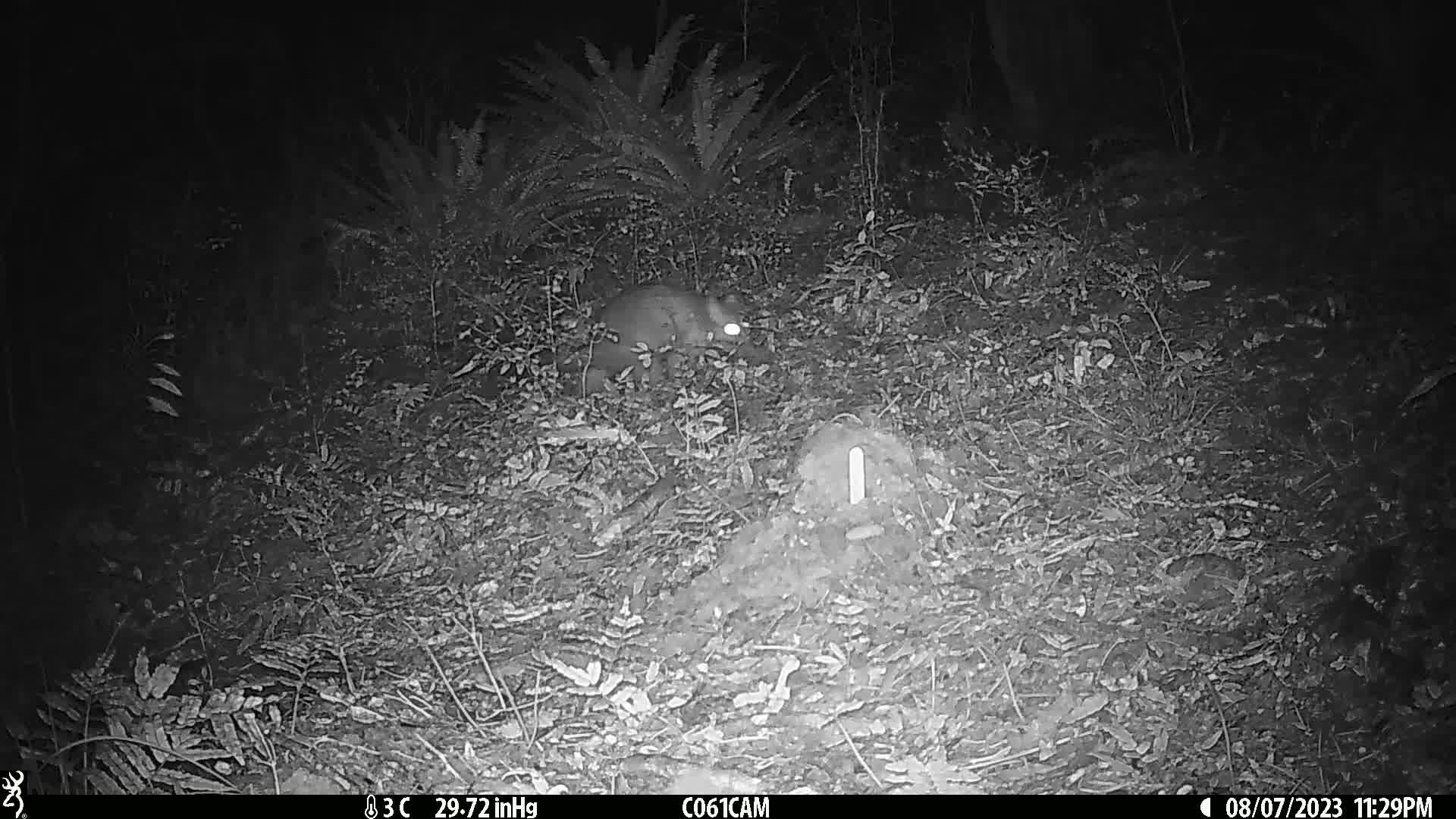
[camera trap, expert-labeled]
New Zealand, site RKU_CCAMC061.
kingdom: Animalia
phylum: Chordata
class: Mammalia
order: Diprotodontia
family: Phalangeridae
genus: Trichosurus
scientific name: Trichosurus vulpecula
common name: common brushtail possum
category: possum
Possum (common brushtail possum) (Trichosurus vulpecula).